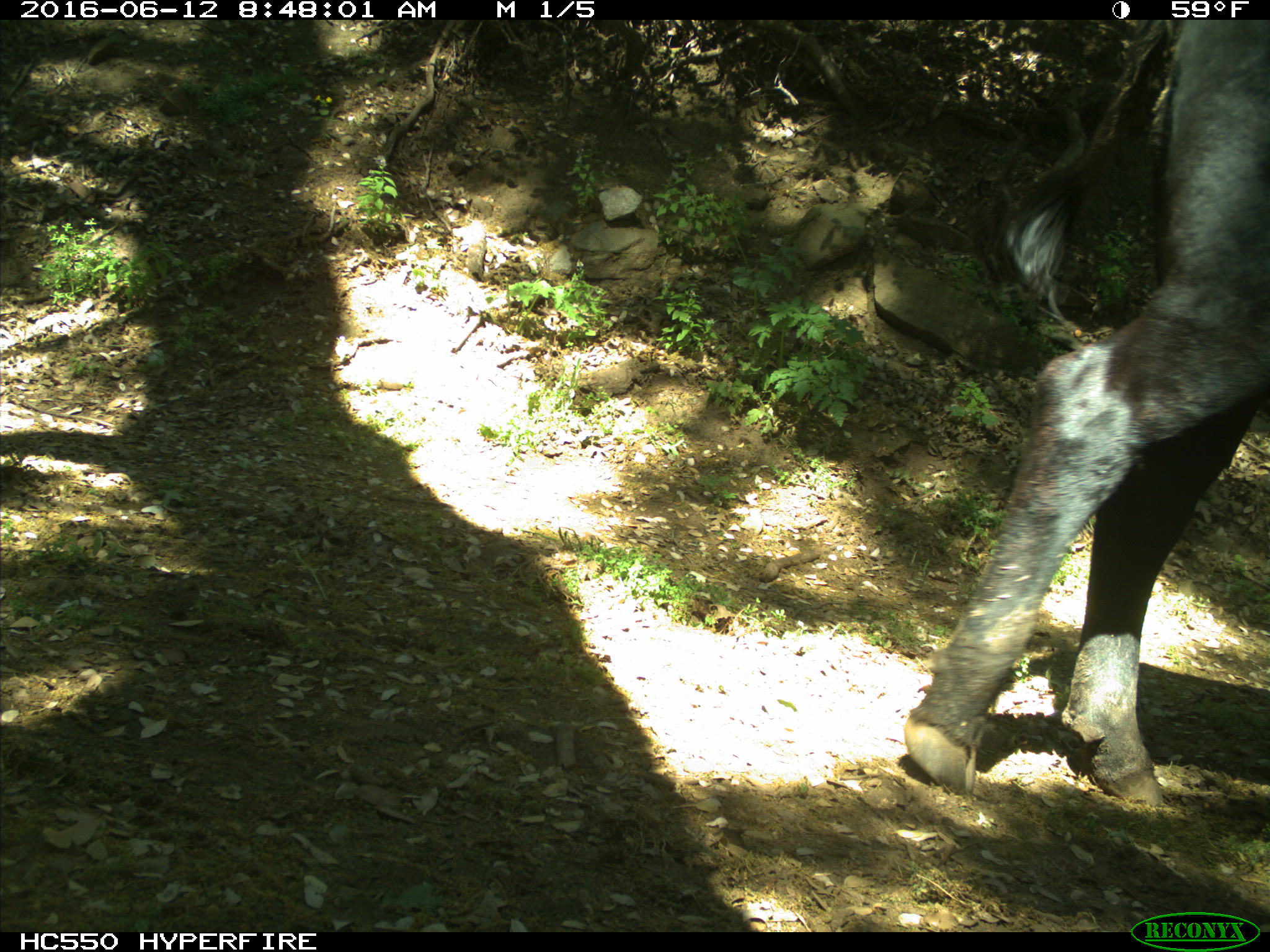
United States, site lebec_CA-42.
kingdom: Animalia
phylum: Chordata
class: Mammalia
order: Artiodactyla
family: Bovidae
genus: Bos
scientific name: Bos taurus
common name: domestic cow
Bos taurus (domestic cow).